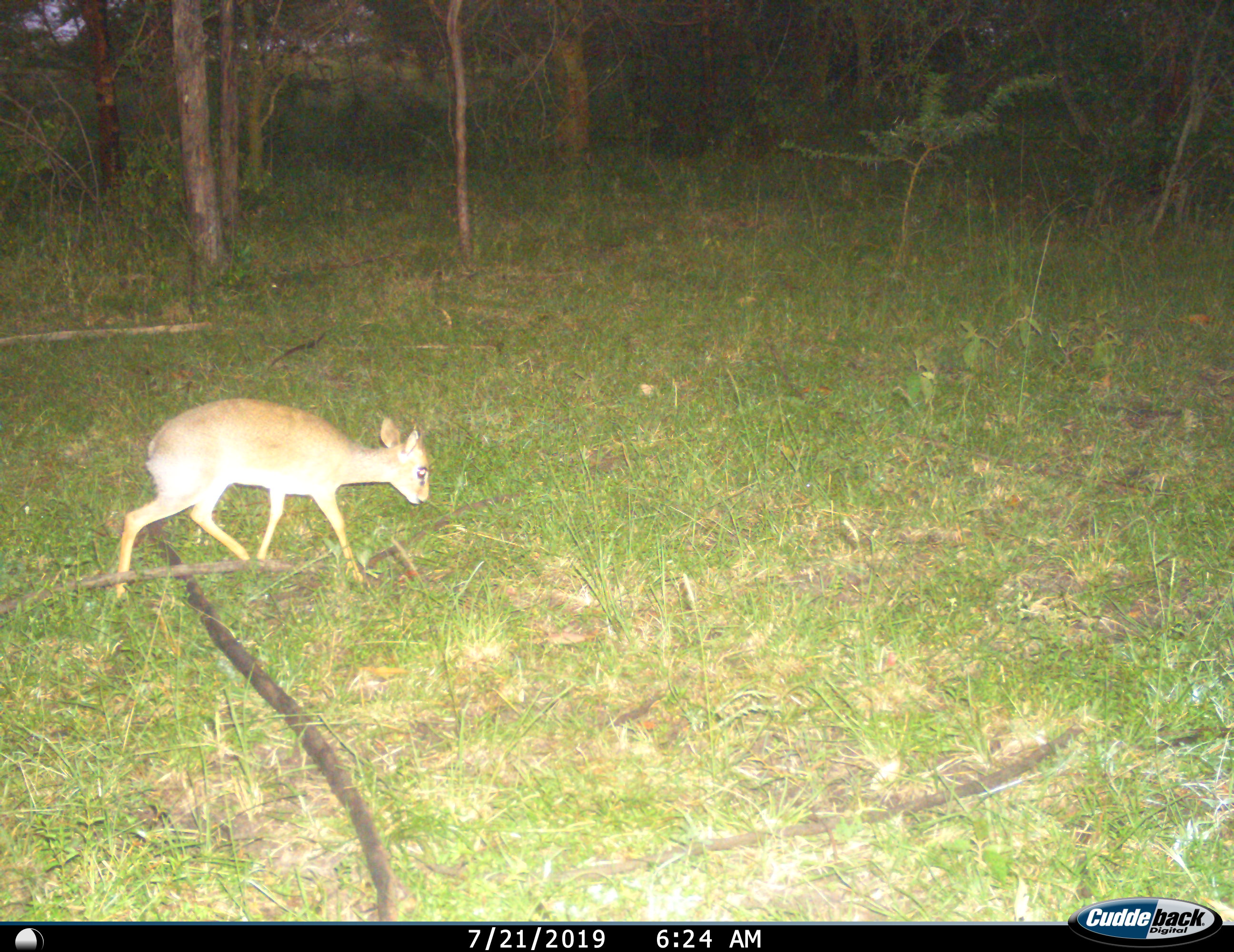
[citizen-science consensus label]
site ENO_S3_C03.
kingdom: Animalia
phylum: Chordata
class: Mammalia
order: Artiodactyla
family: Bovidae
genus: Madoqua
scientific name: Madoqua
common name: dik-dik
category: dikdik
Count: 1.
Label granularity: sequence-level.